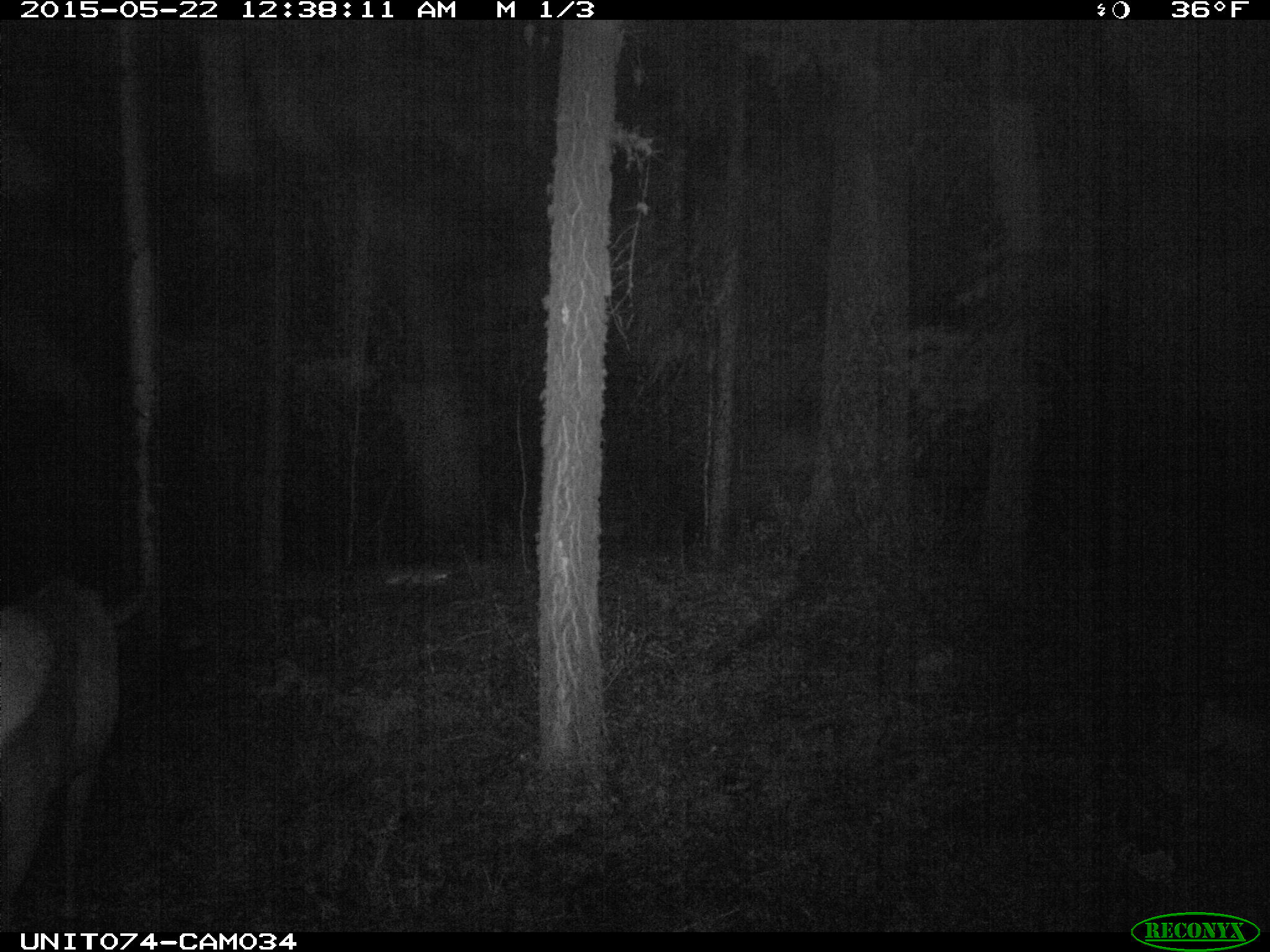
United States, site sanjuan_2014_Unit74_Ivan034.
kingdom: Animalia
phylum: Chordata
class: Mammalia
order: Artiodactyla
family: Cervidae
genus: Cervus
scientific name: Cervus elaphus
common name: red deer